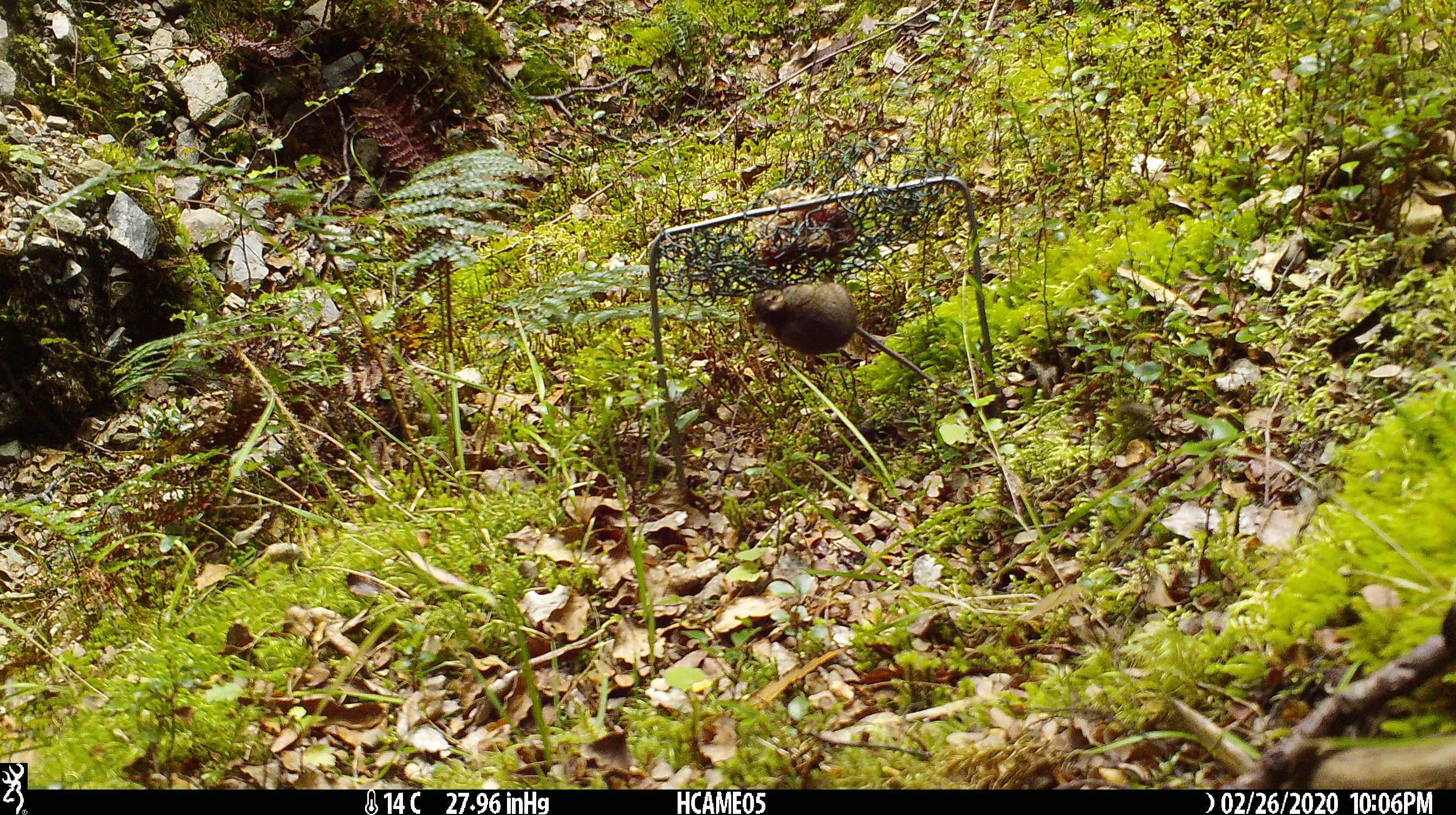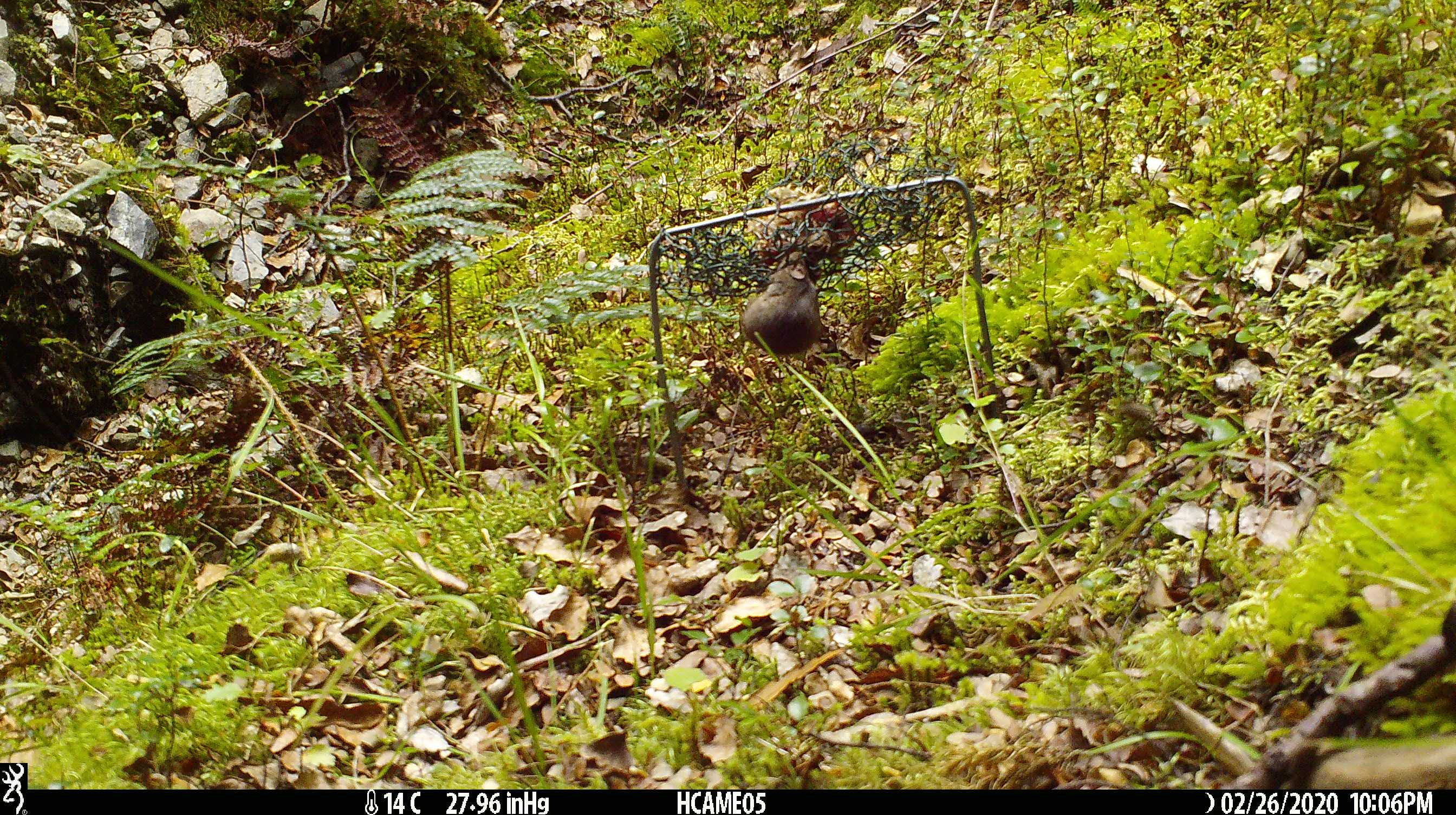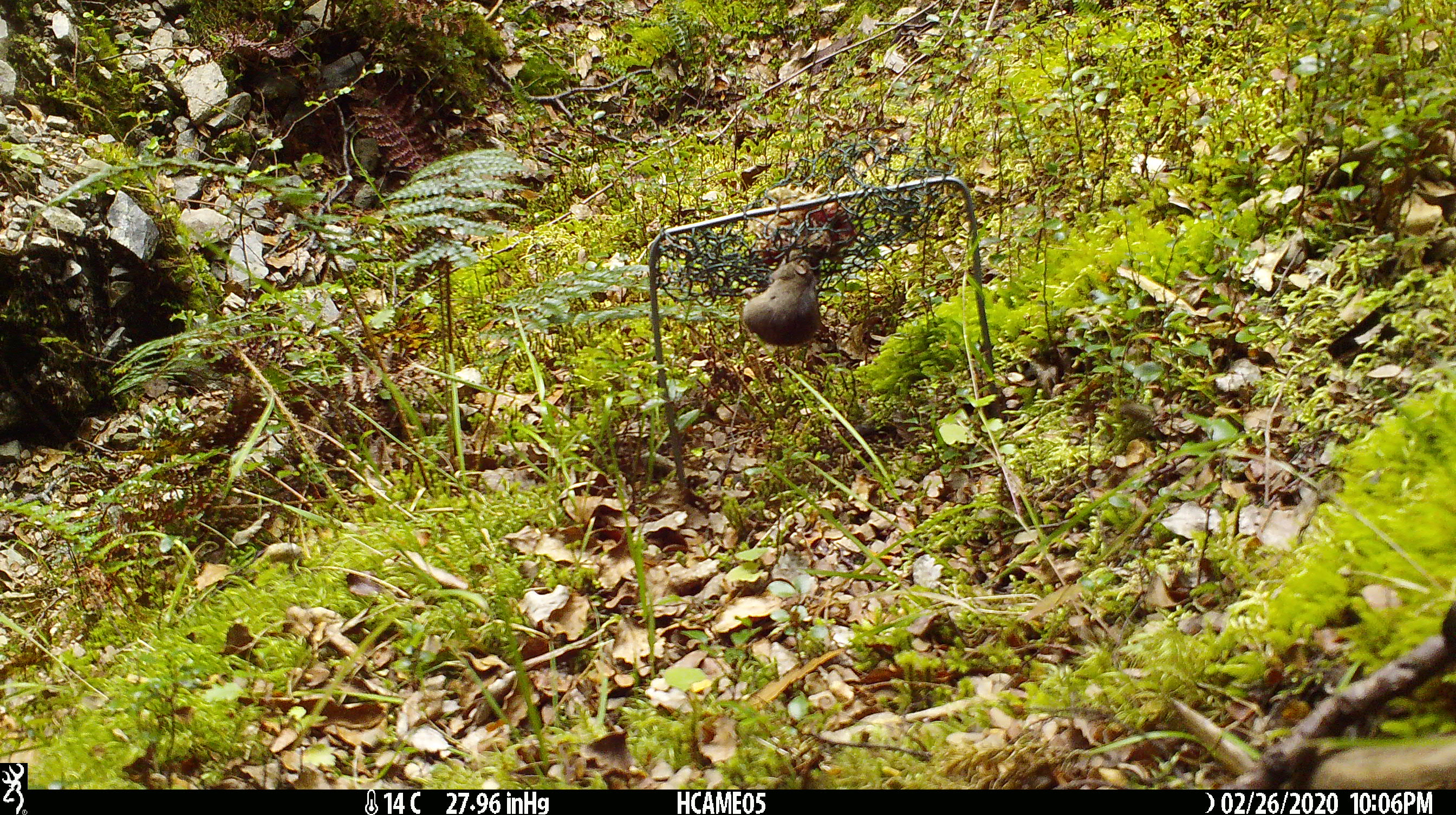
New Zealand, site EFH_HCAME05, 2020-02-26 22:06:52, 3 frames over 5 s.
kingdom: Animalia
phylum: Chordata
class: Mammalia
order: Rodentia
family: Muridae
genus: Mus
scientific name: Mus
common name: mouse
Mouse (Mus).